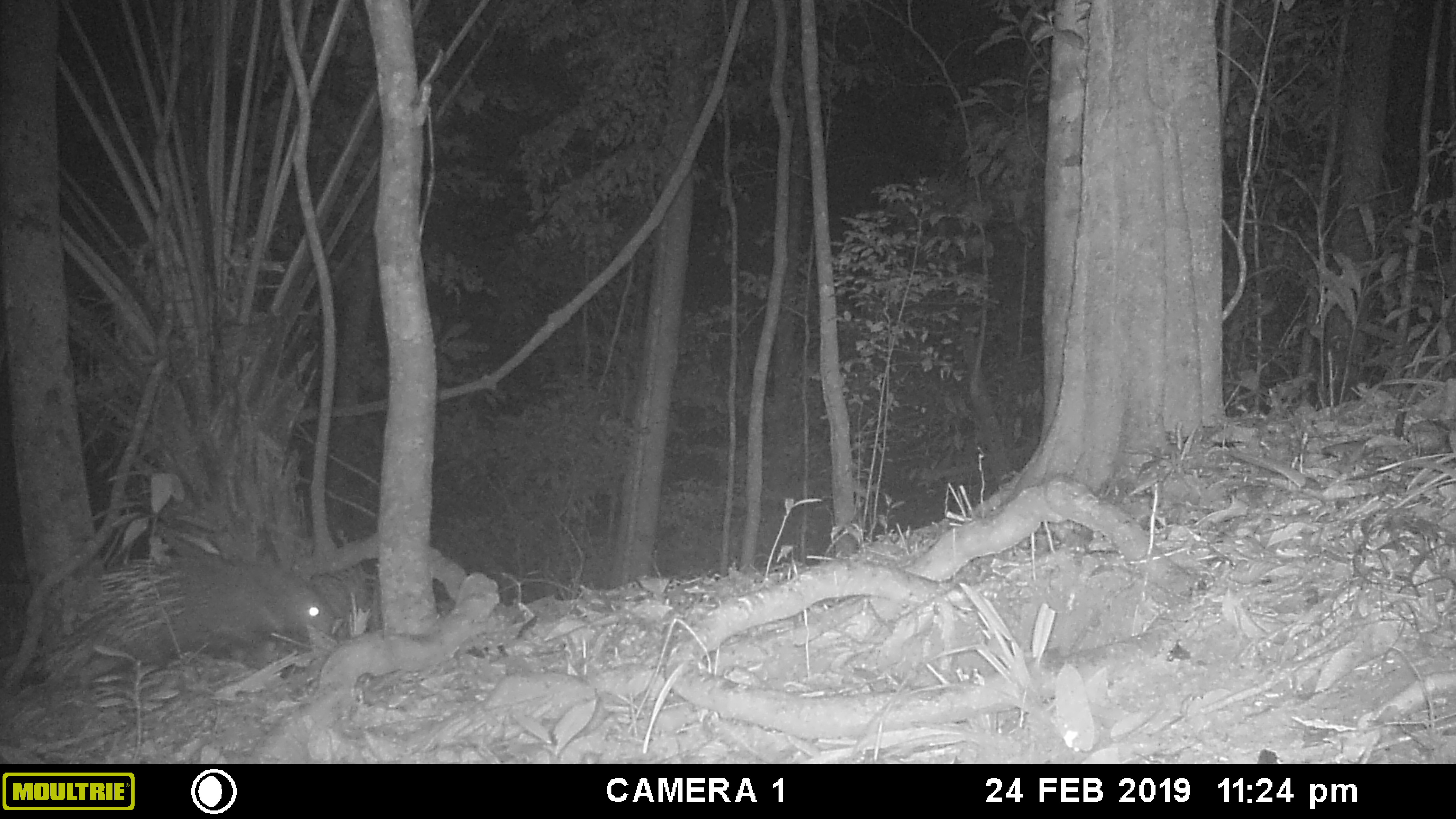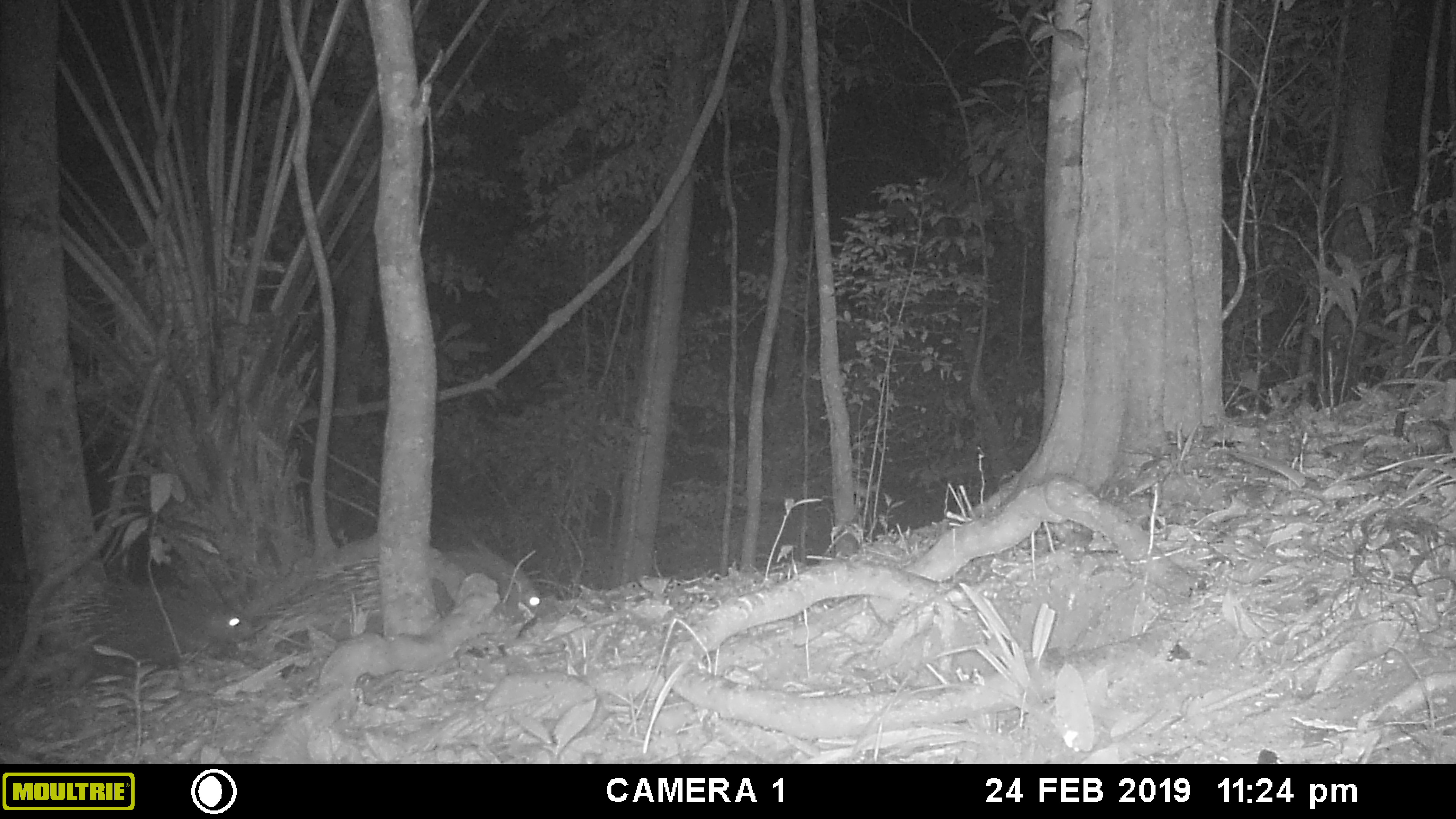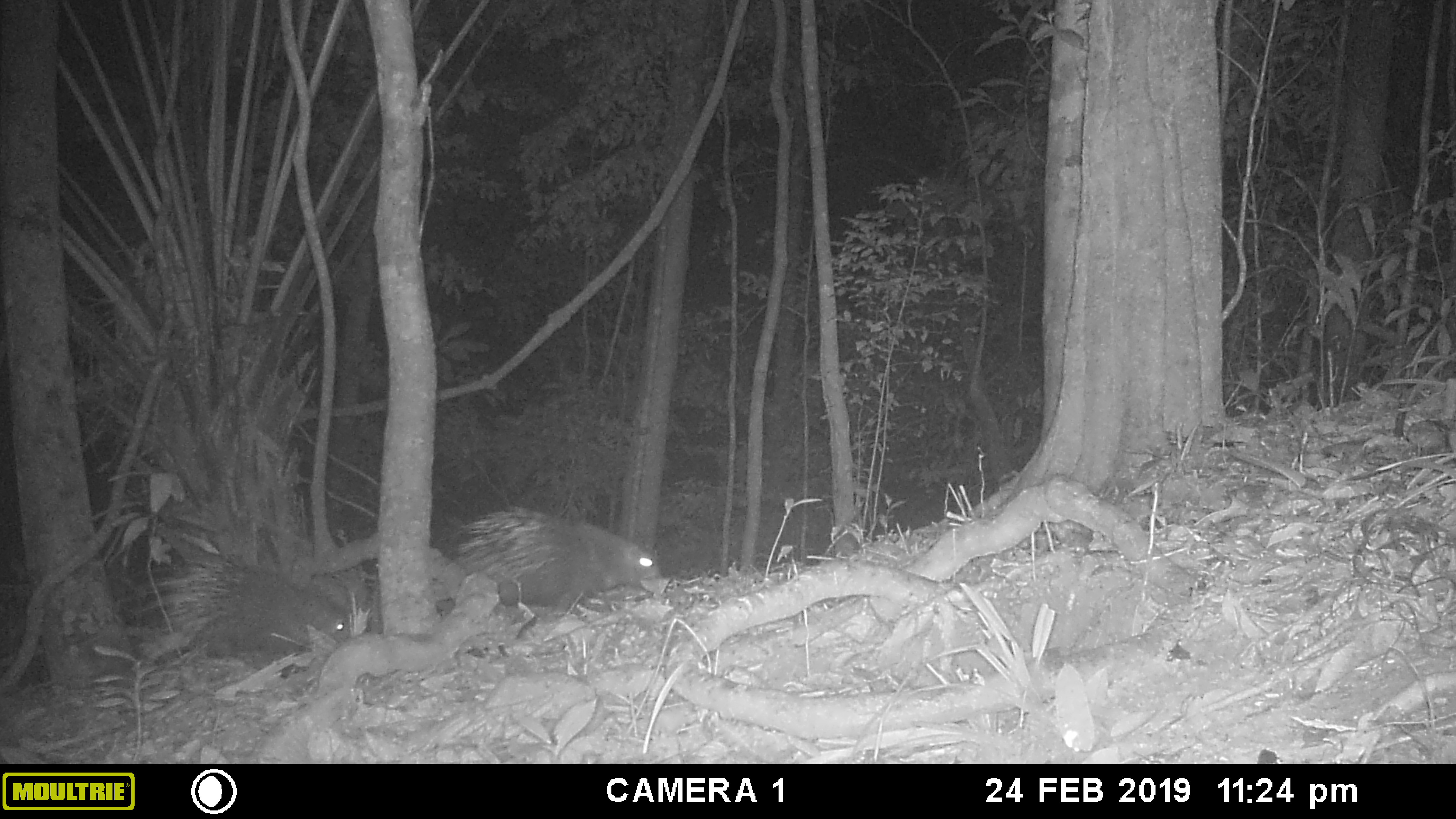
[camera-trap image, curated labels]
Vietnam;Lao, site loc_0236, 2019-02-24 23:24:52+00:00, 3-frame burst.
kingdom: Animalia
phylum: Chordata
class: Mammalia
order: Rodentia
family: Hystricidae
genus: Hystrix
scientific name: Hystrix brachyura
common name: malayan porcupine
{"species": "malayan porcupine (Hystrix brachyura)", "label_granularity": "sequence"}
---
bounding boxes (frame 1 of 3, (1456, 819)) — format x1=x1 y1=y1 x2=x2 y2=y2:
malayan porcupine: x1=42 y1=555 x2=350 y2=690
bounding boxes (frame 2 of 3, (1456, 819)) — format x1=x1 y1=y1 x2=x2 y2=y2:
malayan porcupine: x1=254 y1=541 x2=541 y2=654; x1=41 y1=575 x2=255 y2=690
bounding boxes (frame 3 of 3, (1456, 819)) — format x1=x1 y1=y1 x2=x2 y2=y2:
malayan porcupine: x1=132 y1=556 x2=350 y2=678; x1=456 y1=505 x2=669 y2=618